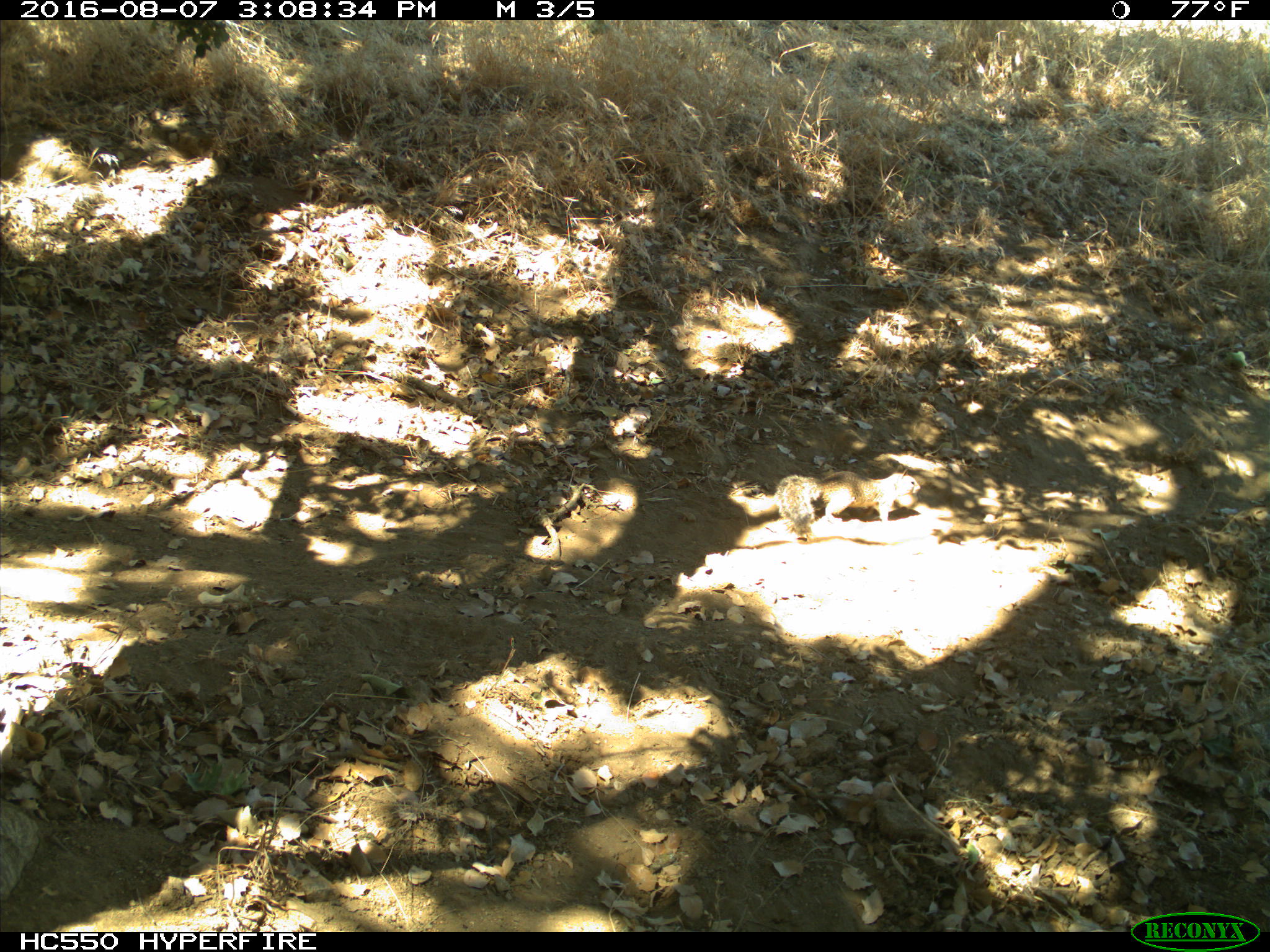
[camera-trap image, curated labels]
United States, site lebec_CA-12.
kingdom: Animalia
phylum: Chordata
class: Mammalia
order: Rodentia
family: Sciuridae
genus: Otospermophilus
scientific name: Otospermophilus beecheyi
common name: california ground squirrel